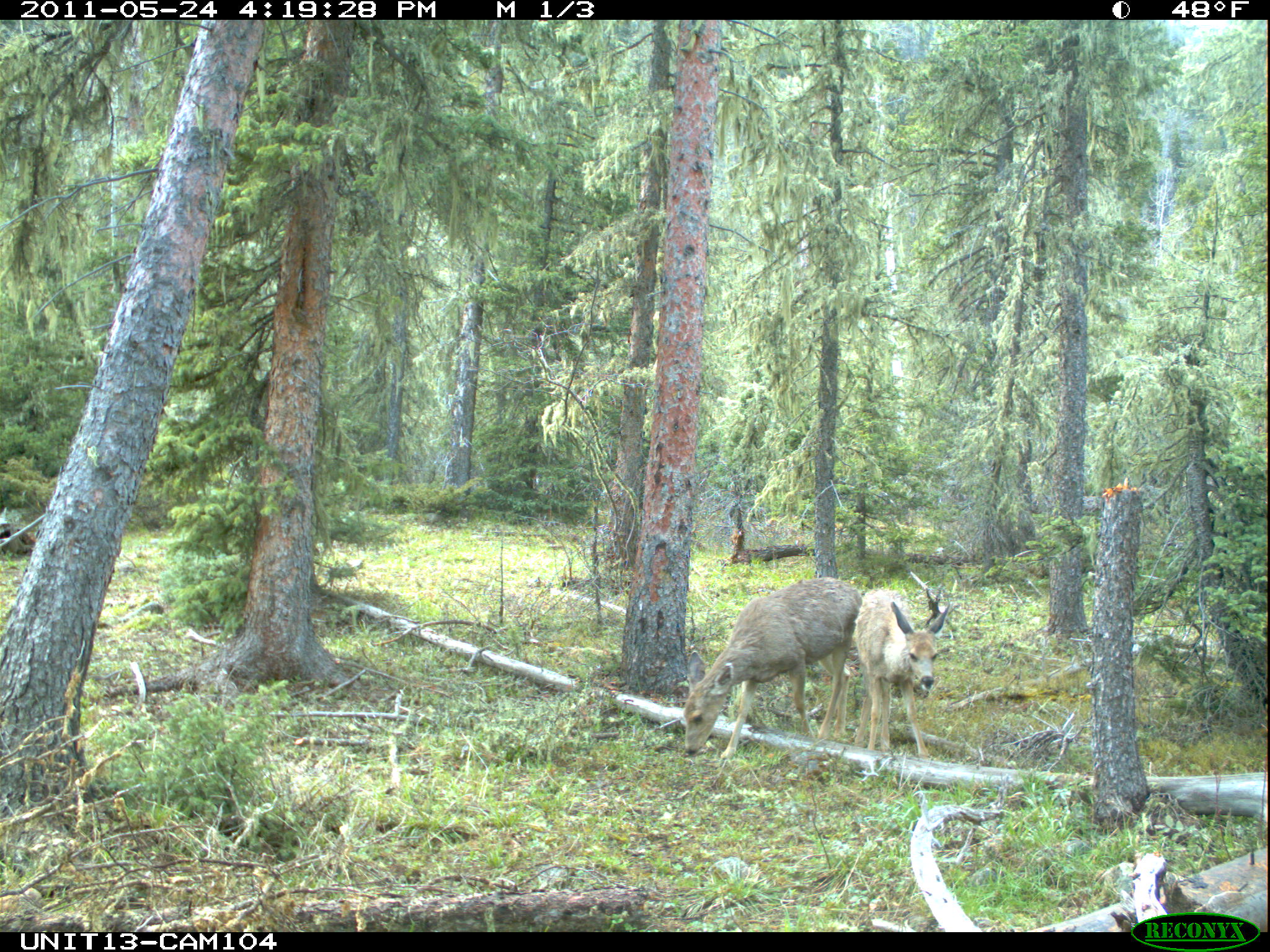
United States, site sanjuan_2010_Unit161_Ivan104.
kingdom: Animalia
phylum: Chordata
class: Mammalia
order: Artiodactyla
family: Cervidae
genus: Odocoileus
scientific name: Odocoileus hemionus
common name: mule deer